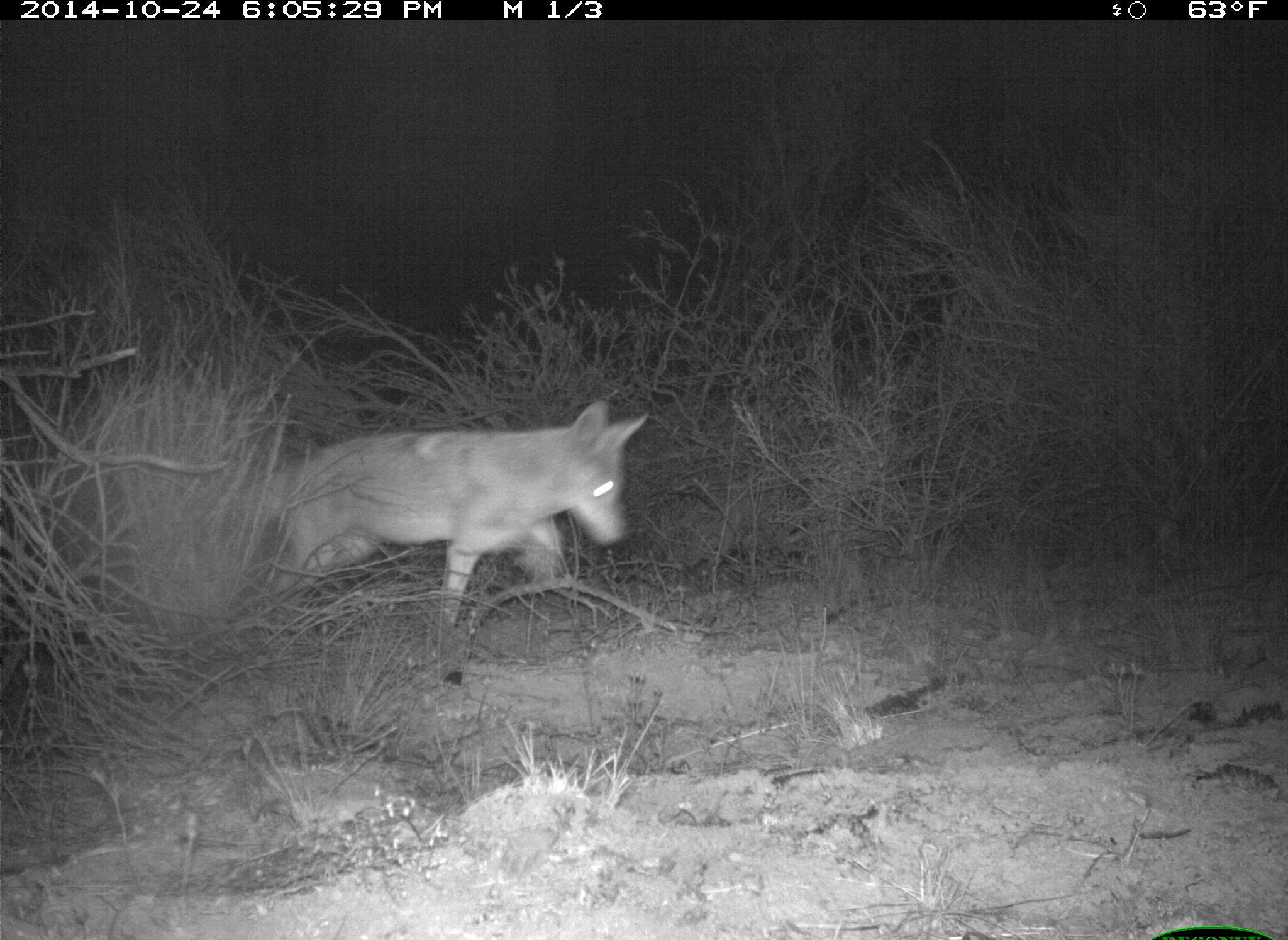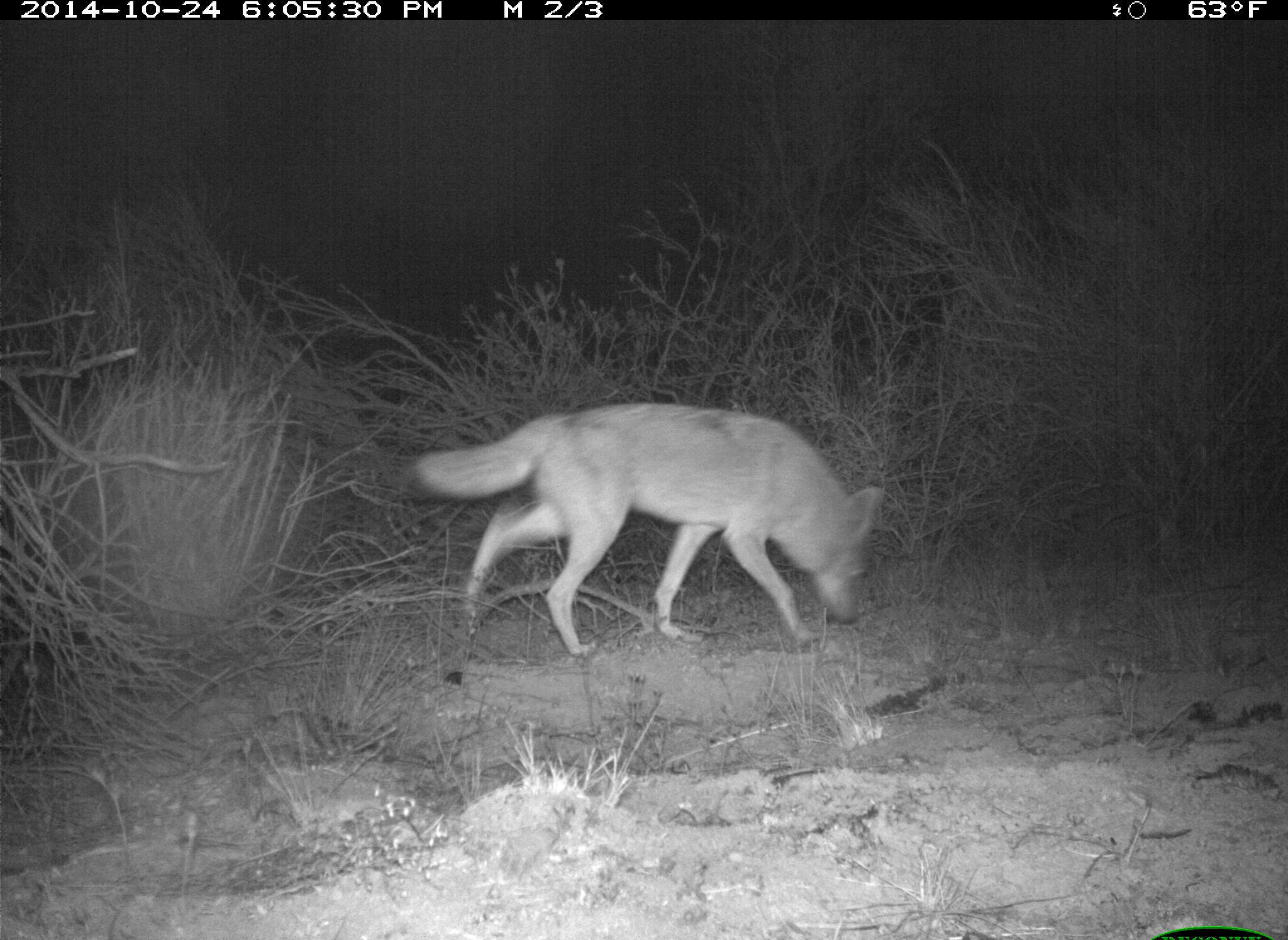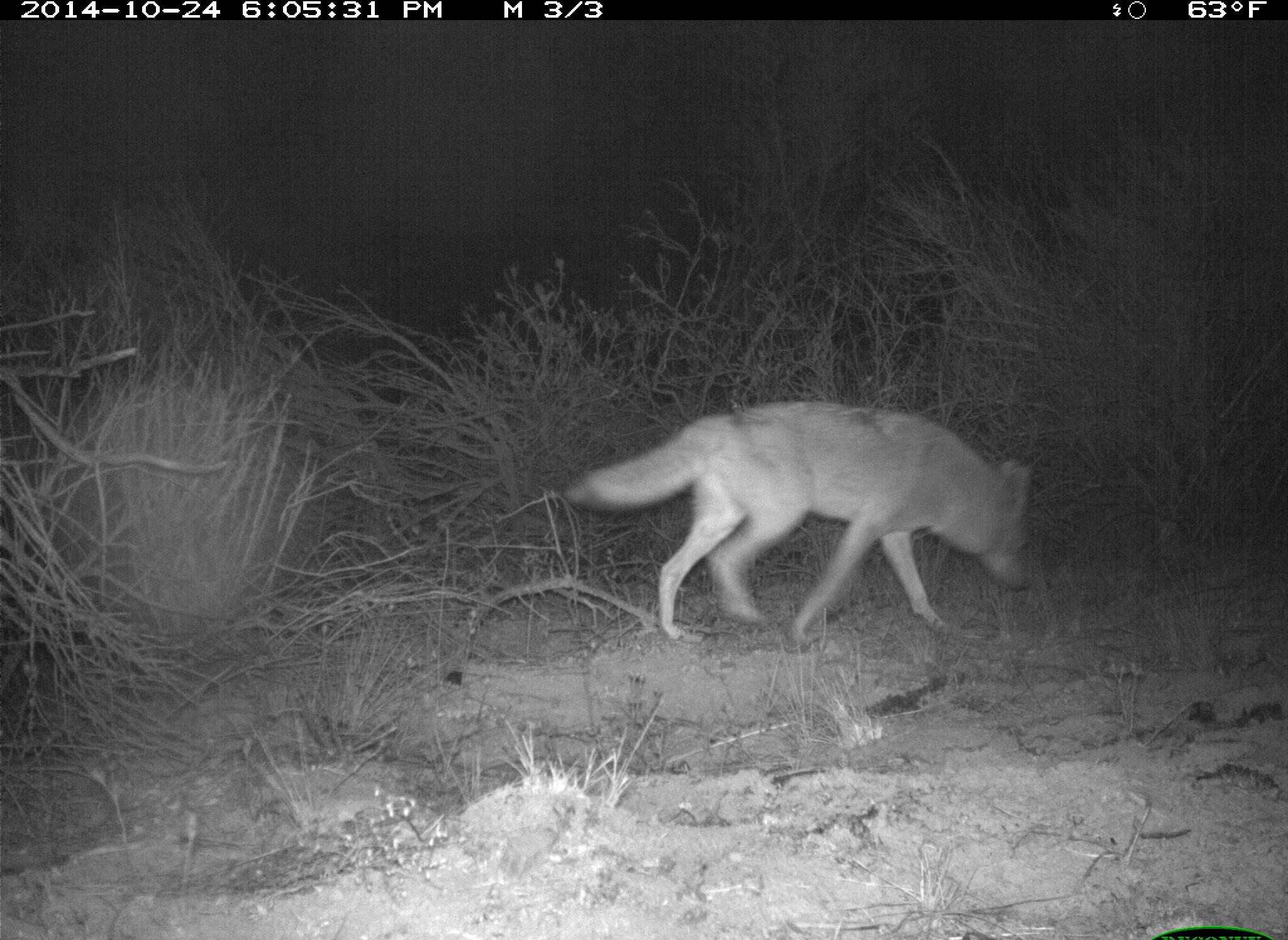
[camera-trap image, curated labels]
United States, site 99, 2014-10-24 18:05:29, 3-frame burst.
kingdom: Animalia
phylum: Chordata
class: Mammalia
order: Carnivora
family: Canidae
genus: Canis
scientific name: Canis latrans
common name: coyote